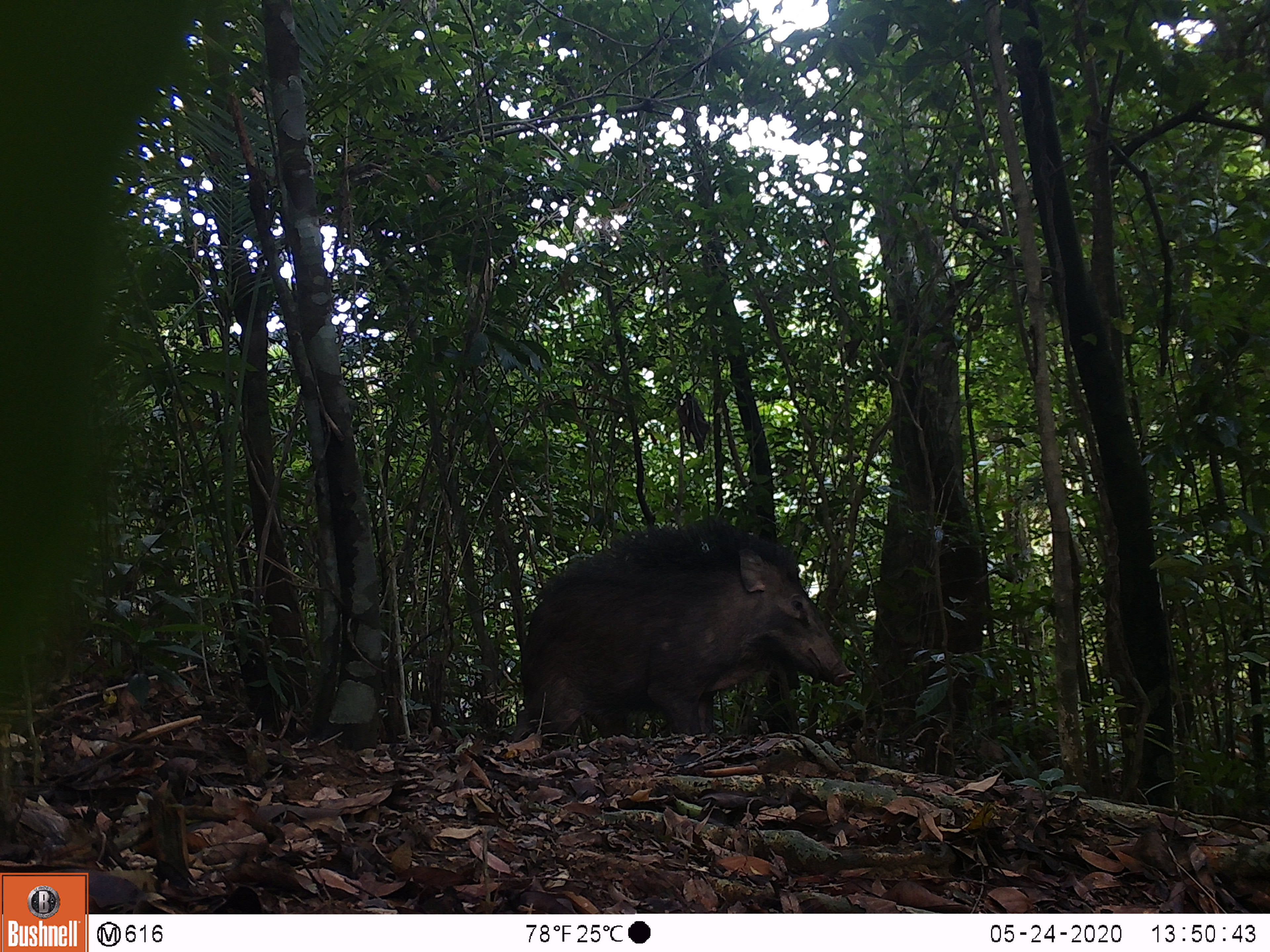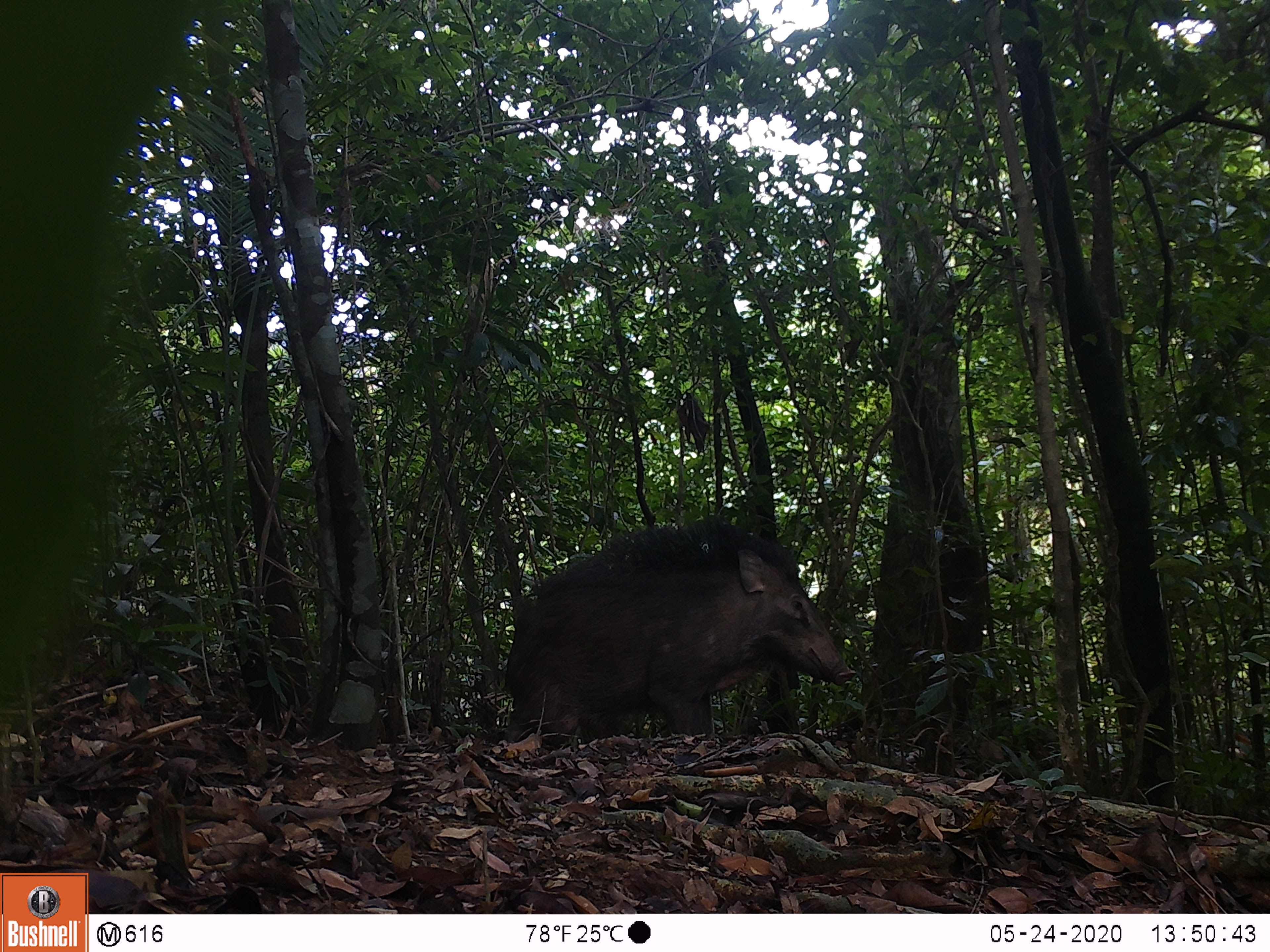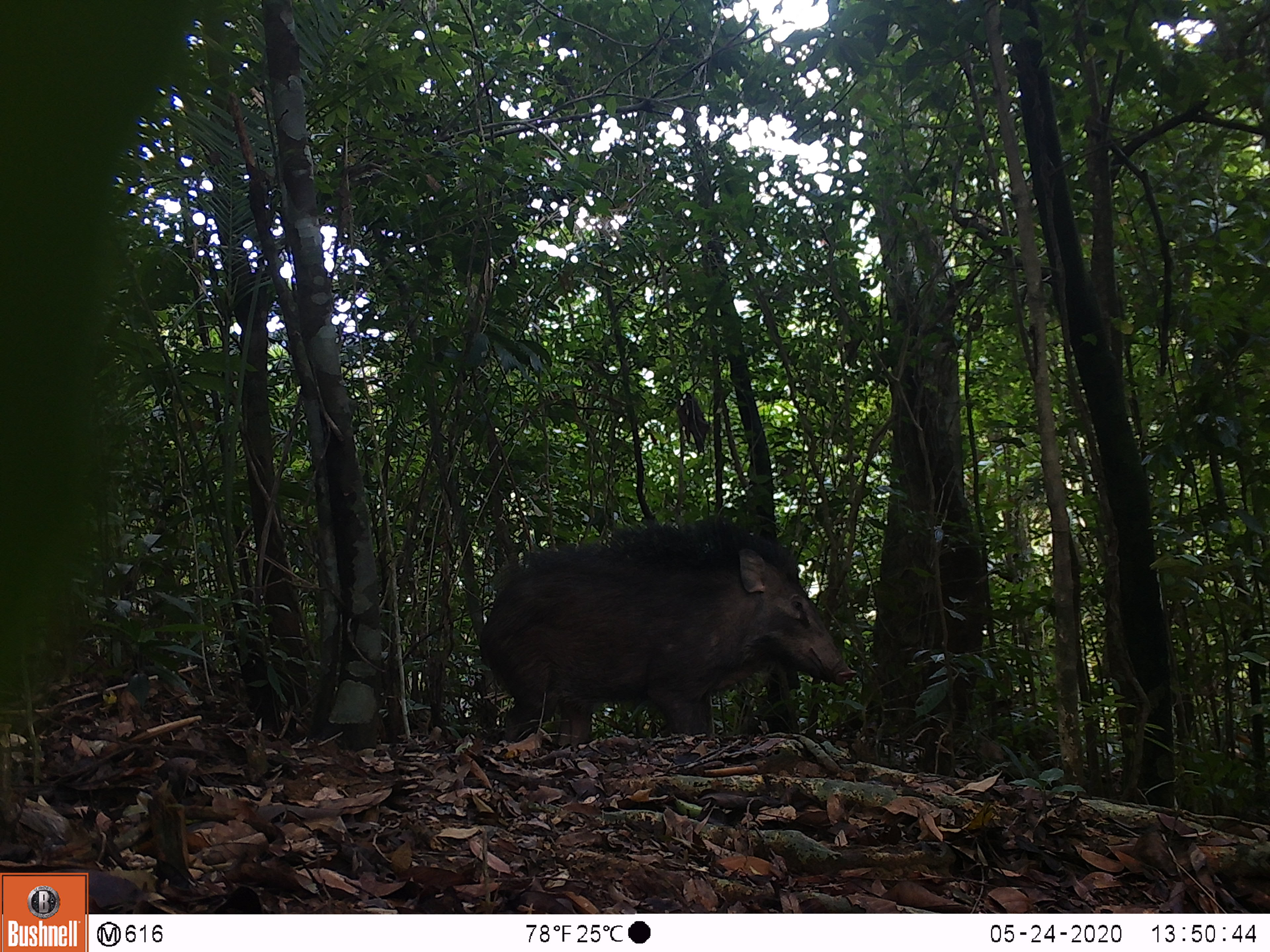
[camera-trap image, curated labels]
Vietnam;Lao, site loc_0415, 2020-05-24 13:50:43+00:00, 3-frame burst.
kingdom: Animalia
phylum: Chordata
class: Mammalia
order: Artiodactyla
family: Suidae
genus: Sus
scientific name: Sus scrofa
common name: eurasian wild pig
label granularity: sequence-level